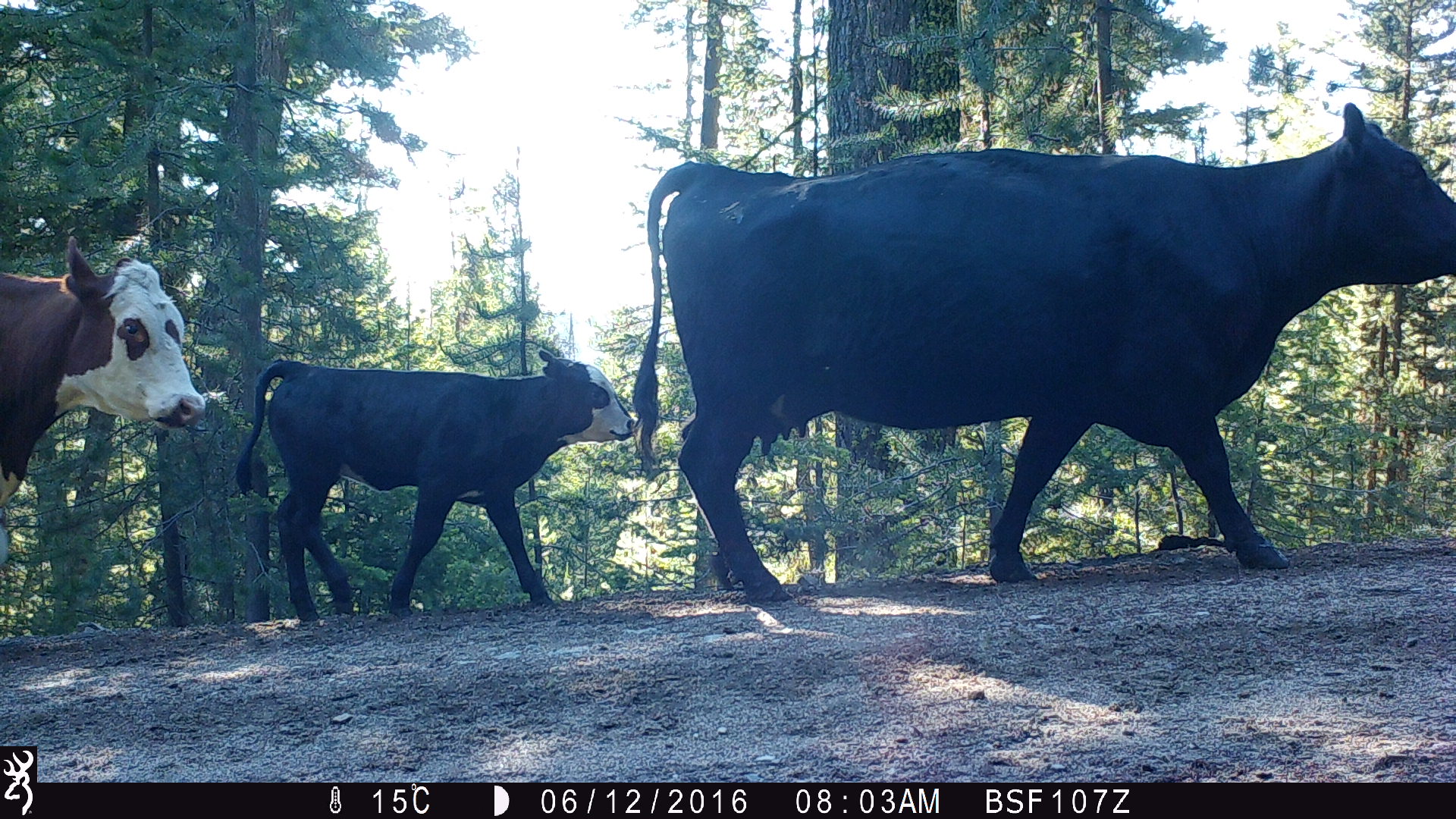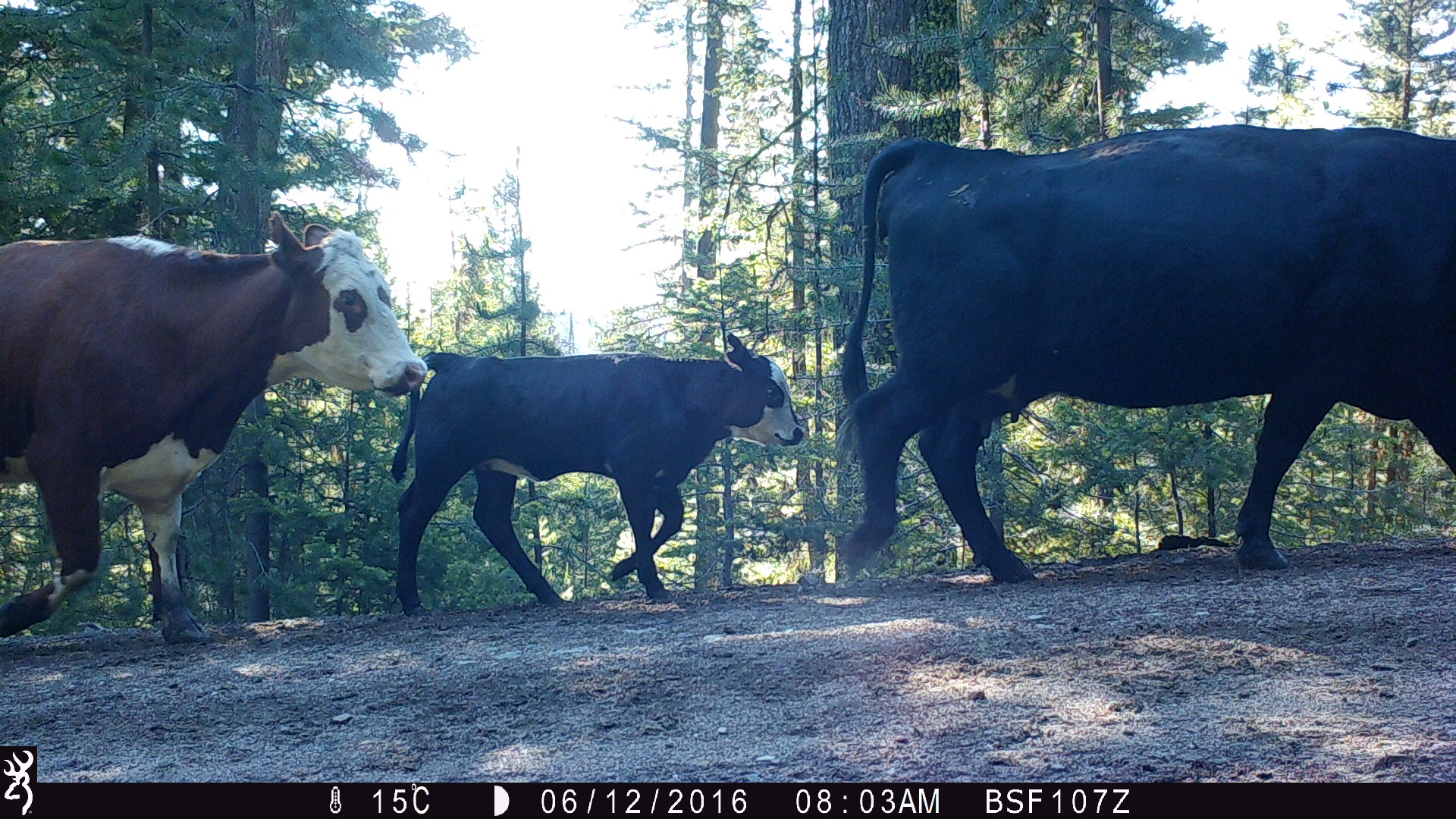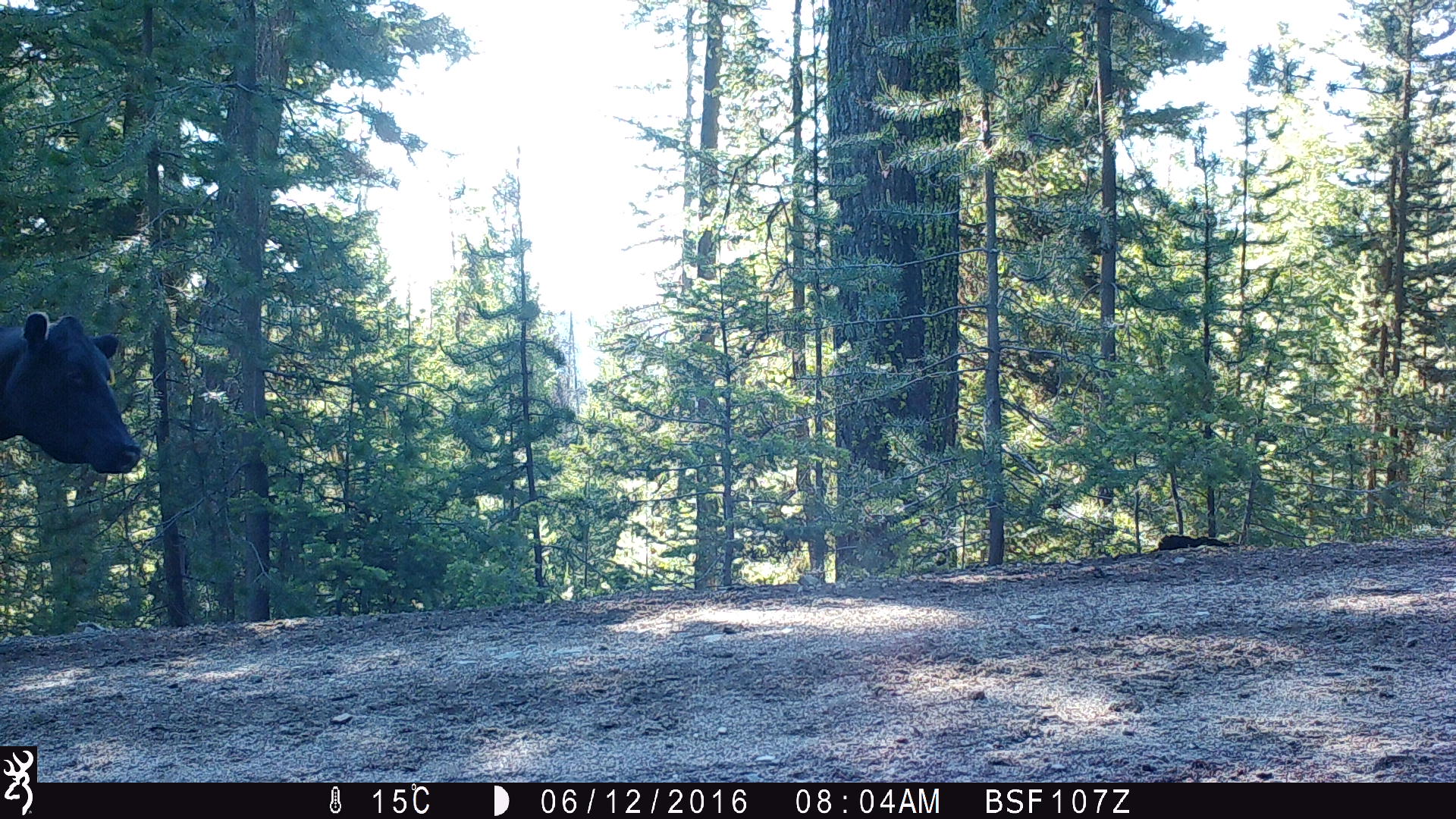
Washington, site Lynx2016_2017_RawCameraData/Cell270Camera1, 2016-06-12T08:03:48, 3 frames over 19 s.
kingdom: Animalia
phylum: Chordata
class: Mammalia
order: Artiodactyla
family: Bovidae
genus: Bos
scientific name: Bos taurus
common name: domestic cattle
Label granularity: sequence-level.